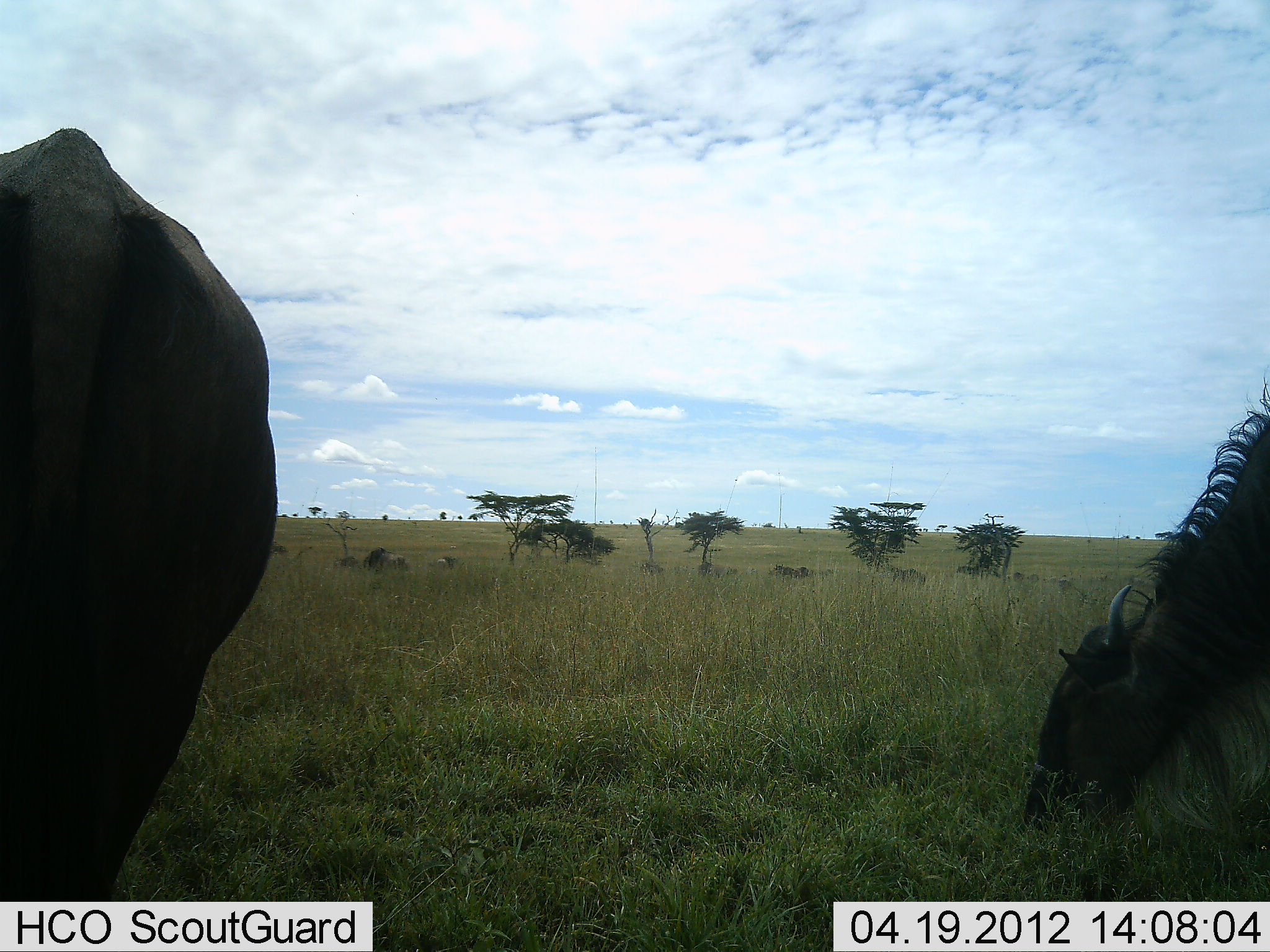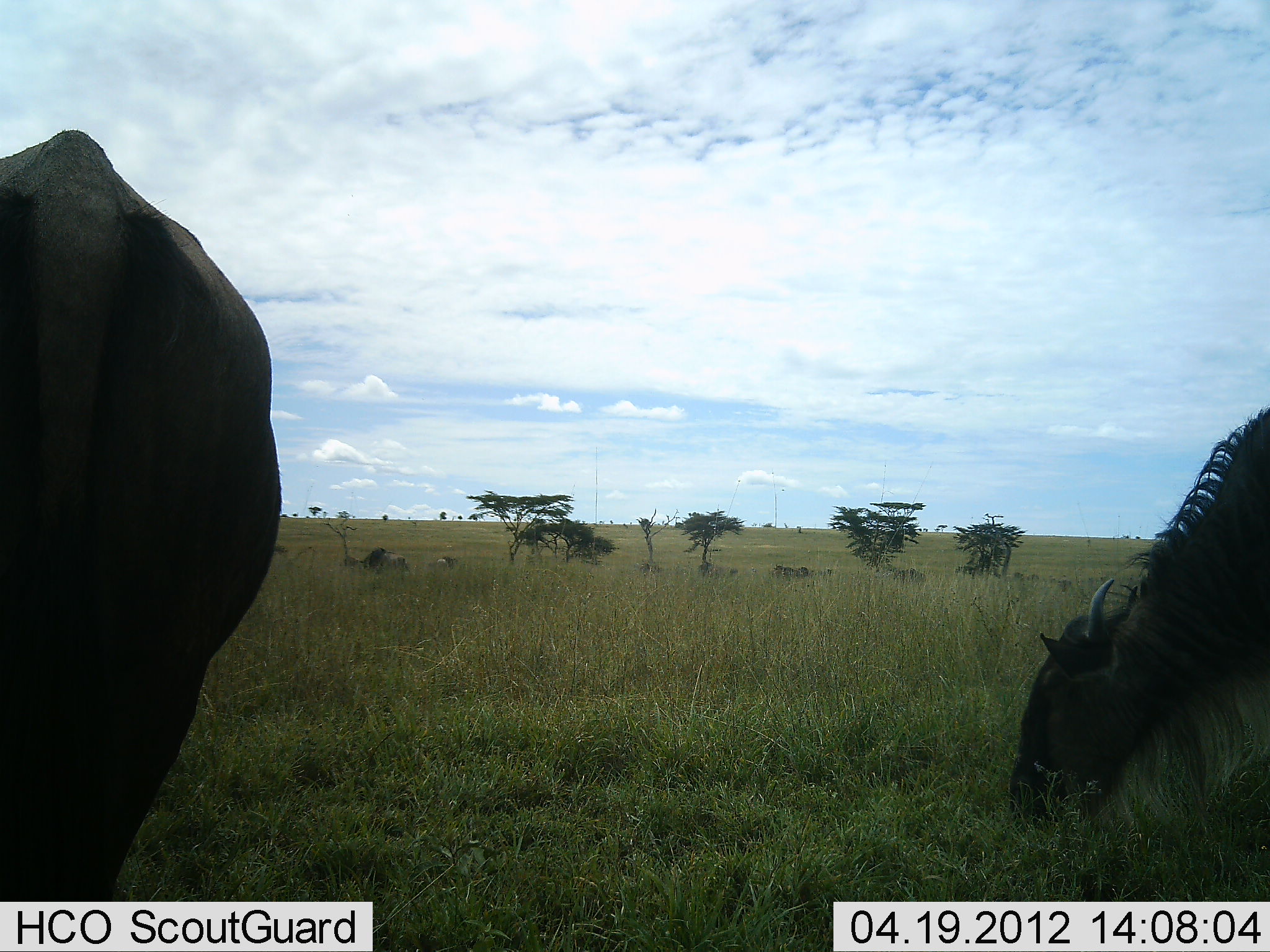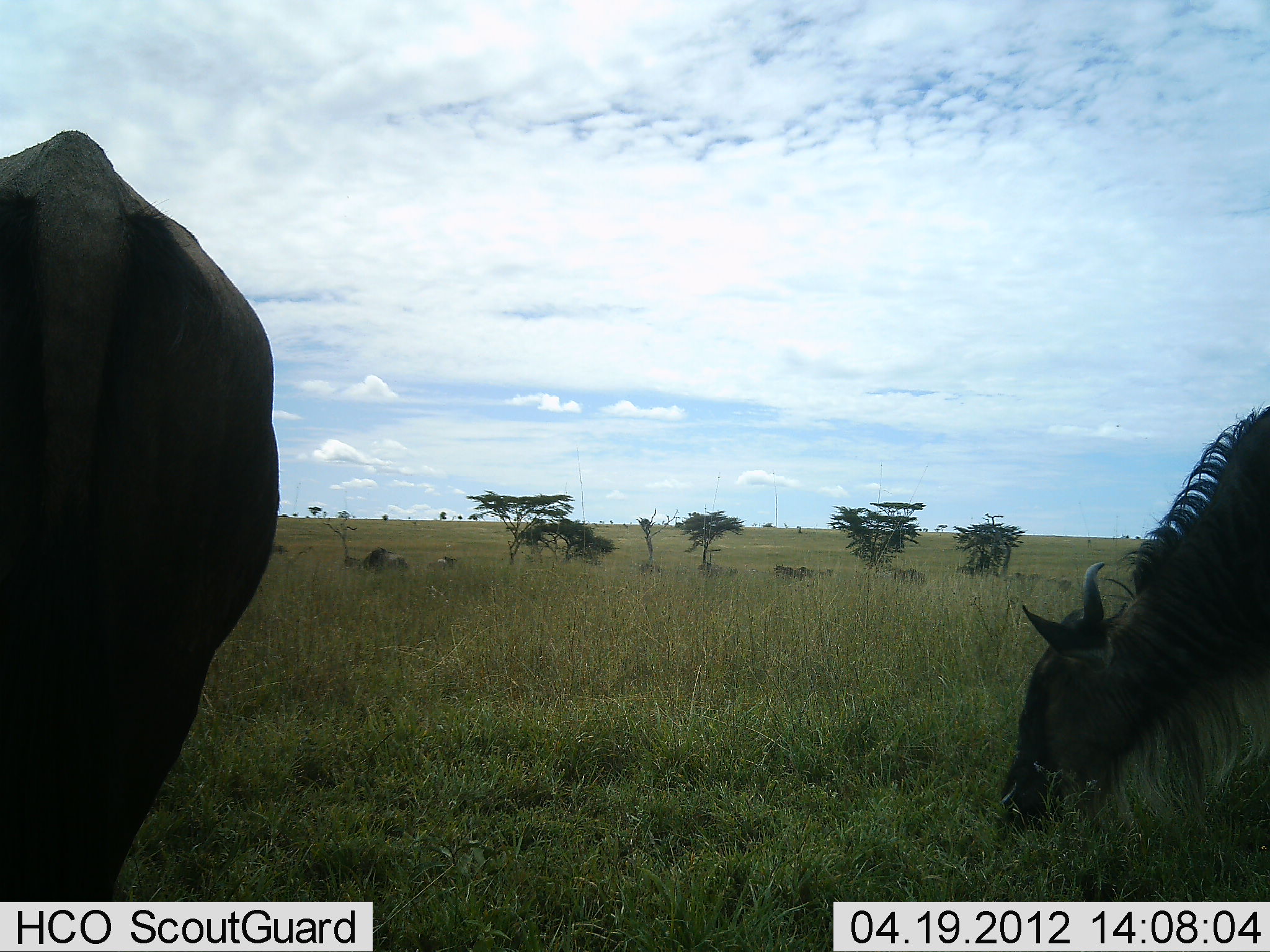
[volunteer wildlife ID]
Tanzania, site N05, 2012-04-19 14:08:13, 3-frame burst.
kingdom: Animalia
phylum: Chordata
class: Mammalia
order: Artiodactyla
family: Bovidae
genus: Connochaetes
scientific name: Connochaetes taurinus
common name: blue wildebeest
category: wildebeest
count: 2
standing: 31%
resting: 4%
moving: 12%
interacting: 4%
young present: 4%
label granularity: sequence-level